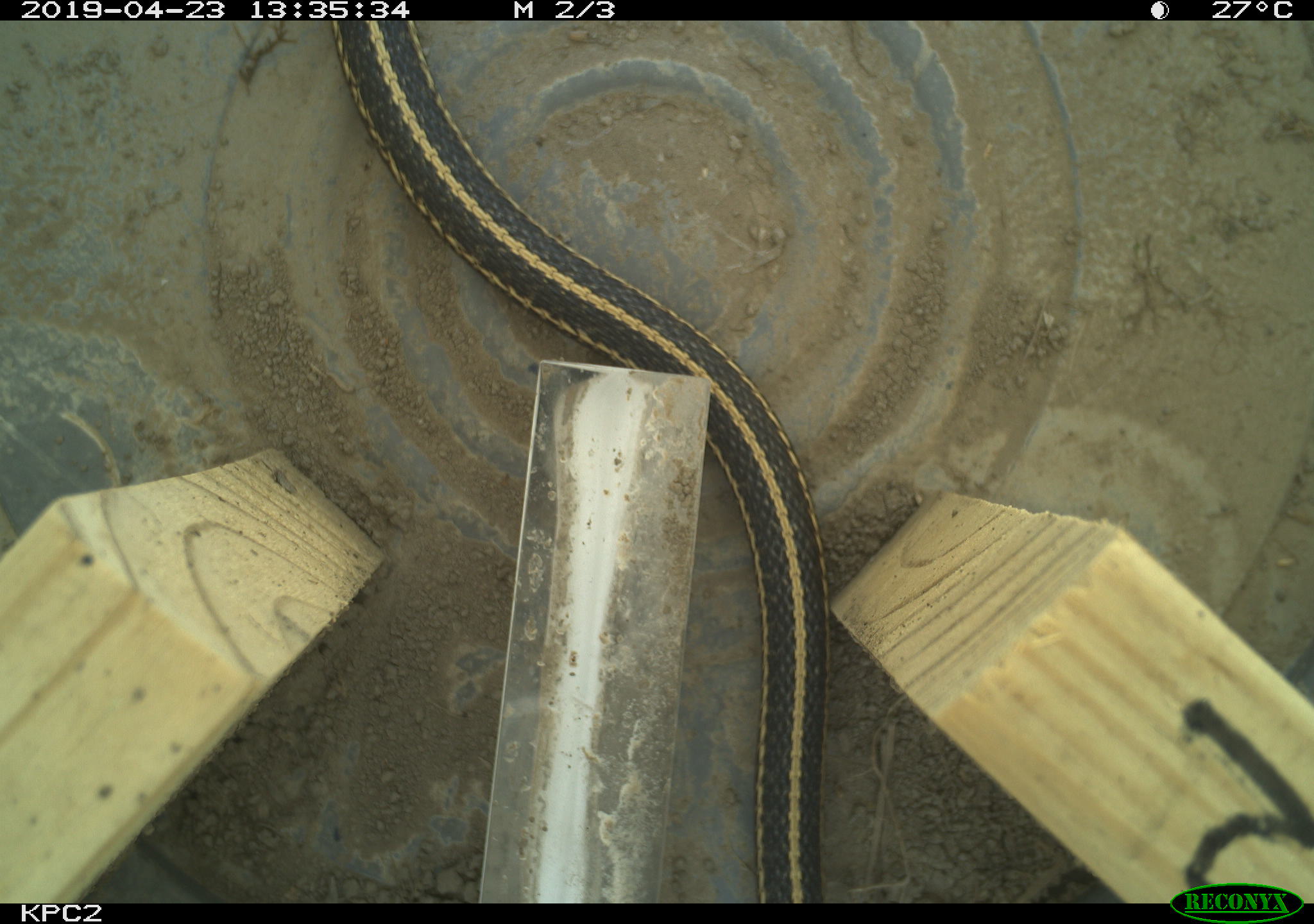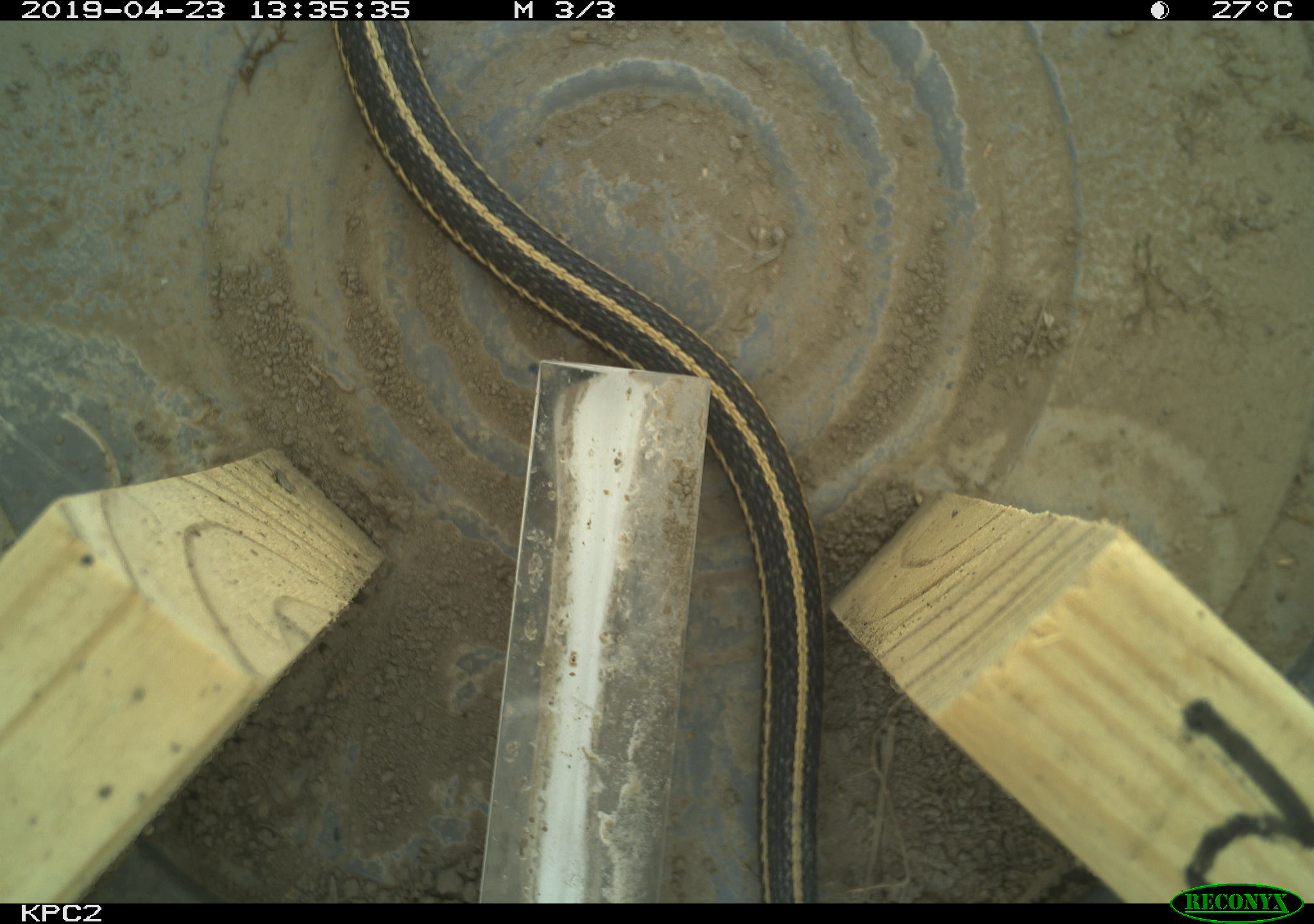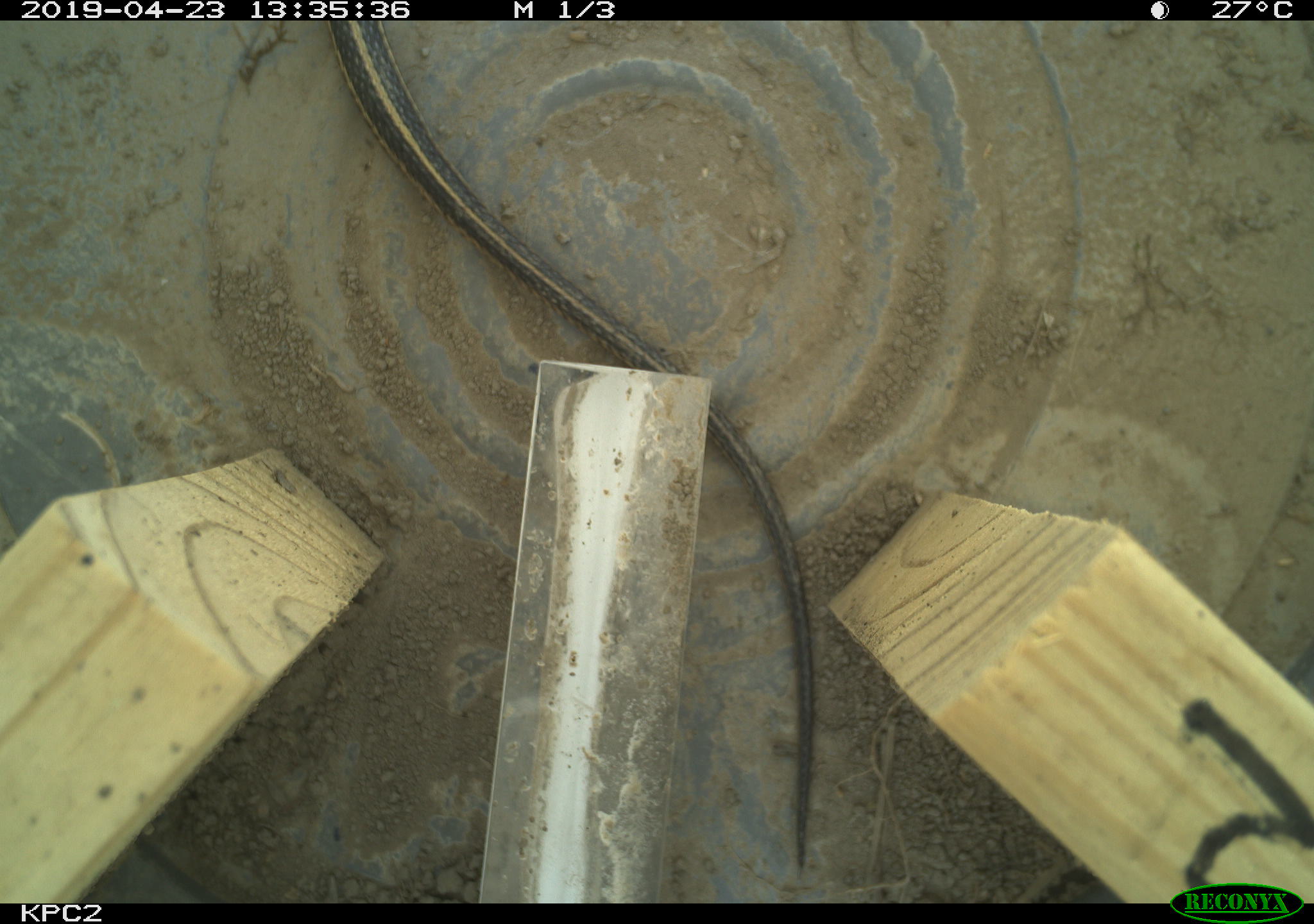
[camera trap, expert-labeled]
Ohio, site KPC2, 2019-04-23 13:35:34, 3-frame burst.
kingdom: Animalia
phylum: Chordata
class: Reptilia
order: Squamata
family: Colubridae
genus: Thamnophis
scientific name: Thamnophis radix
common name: plains gartersnake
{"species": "plains gartersnake (Thamnophis radix)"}